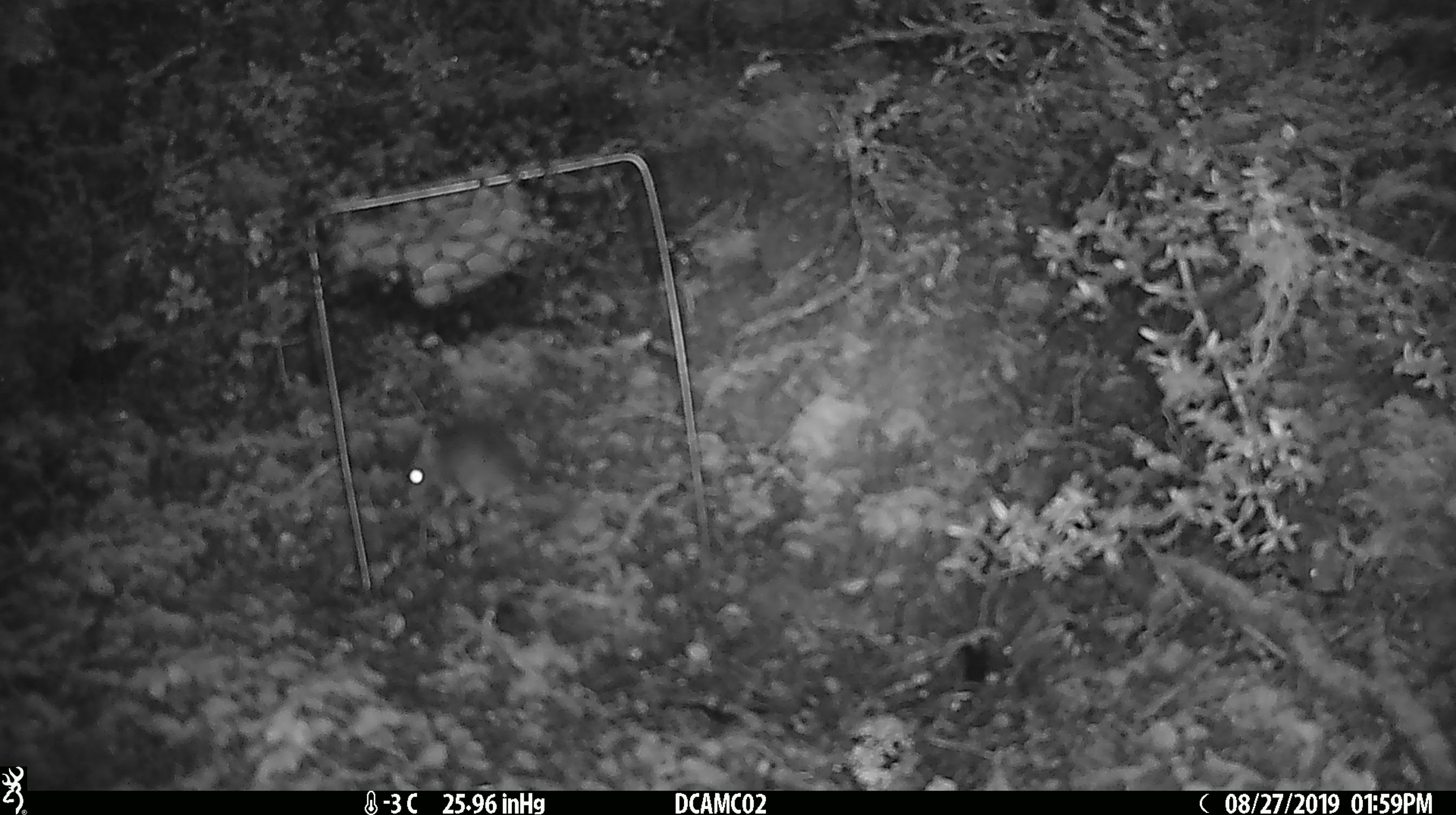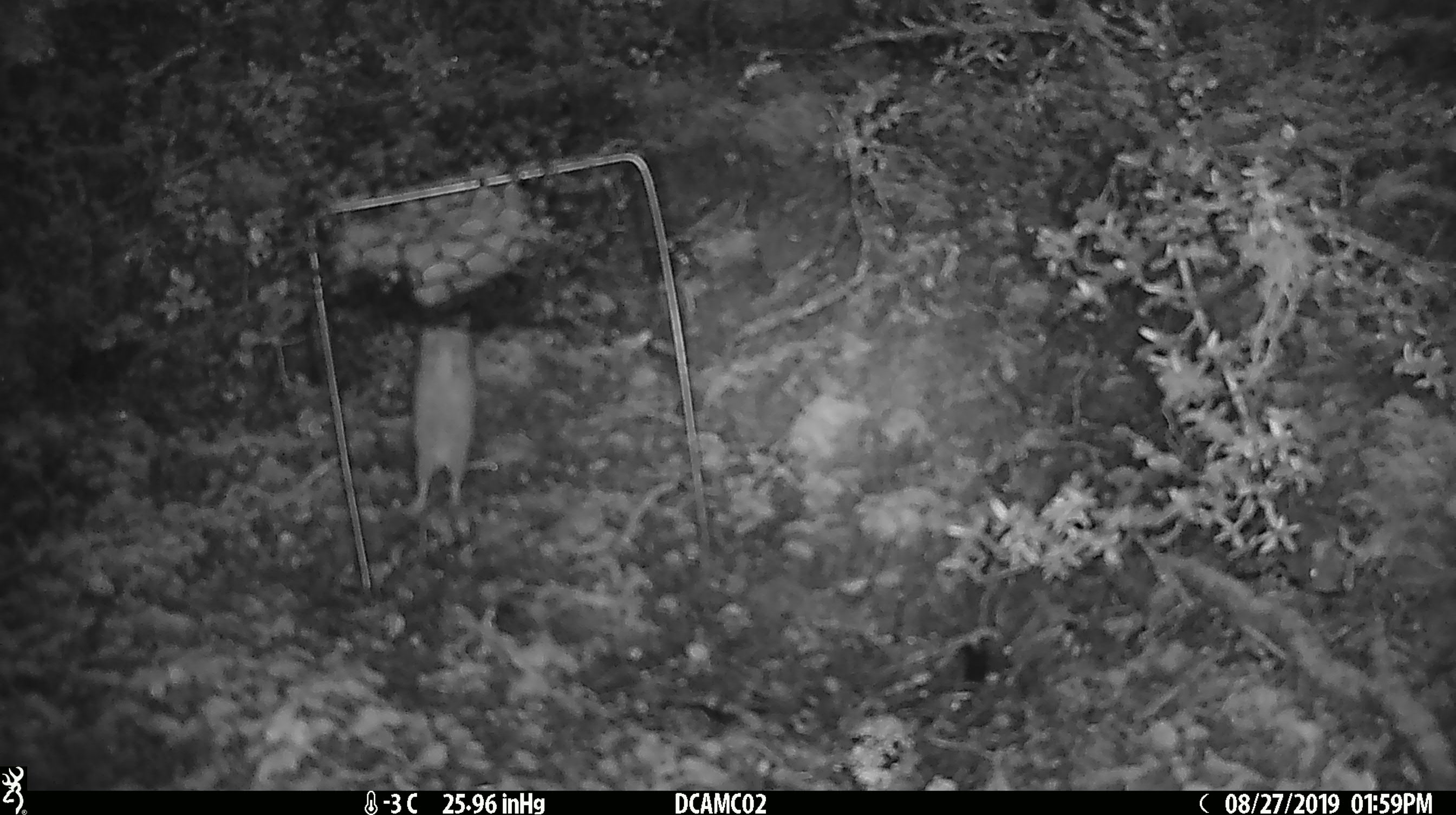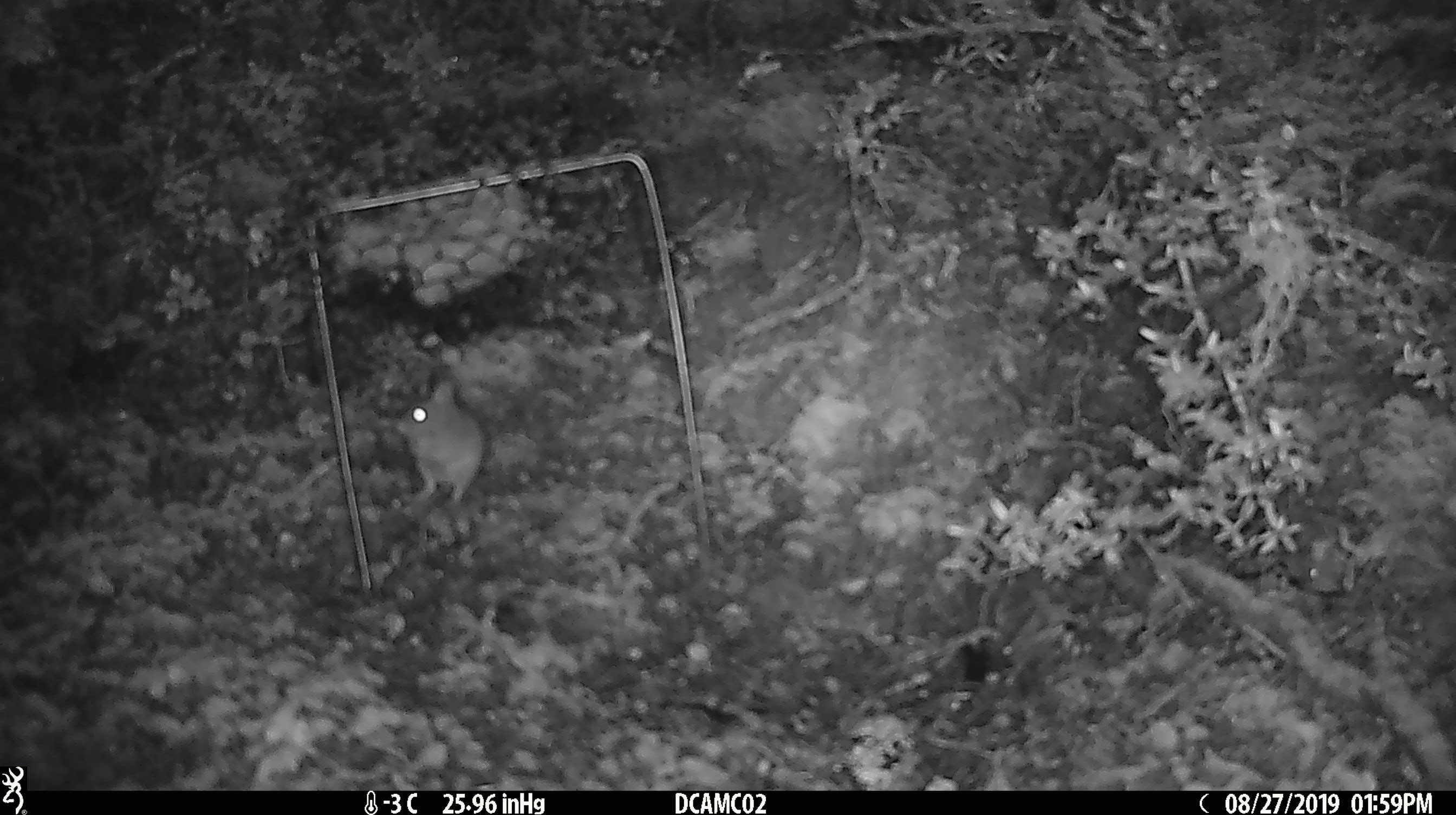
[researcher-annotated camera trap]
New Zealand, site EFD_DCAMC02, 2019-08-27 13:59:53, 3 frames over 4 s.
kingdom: Animalia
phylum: Chordata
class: Mammalia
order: Rodentia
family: Muridae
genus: Mus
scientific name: Mus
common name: mouse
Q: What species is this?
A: Mouse (Mus).